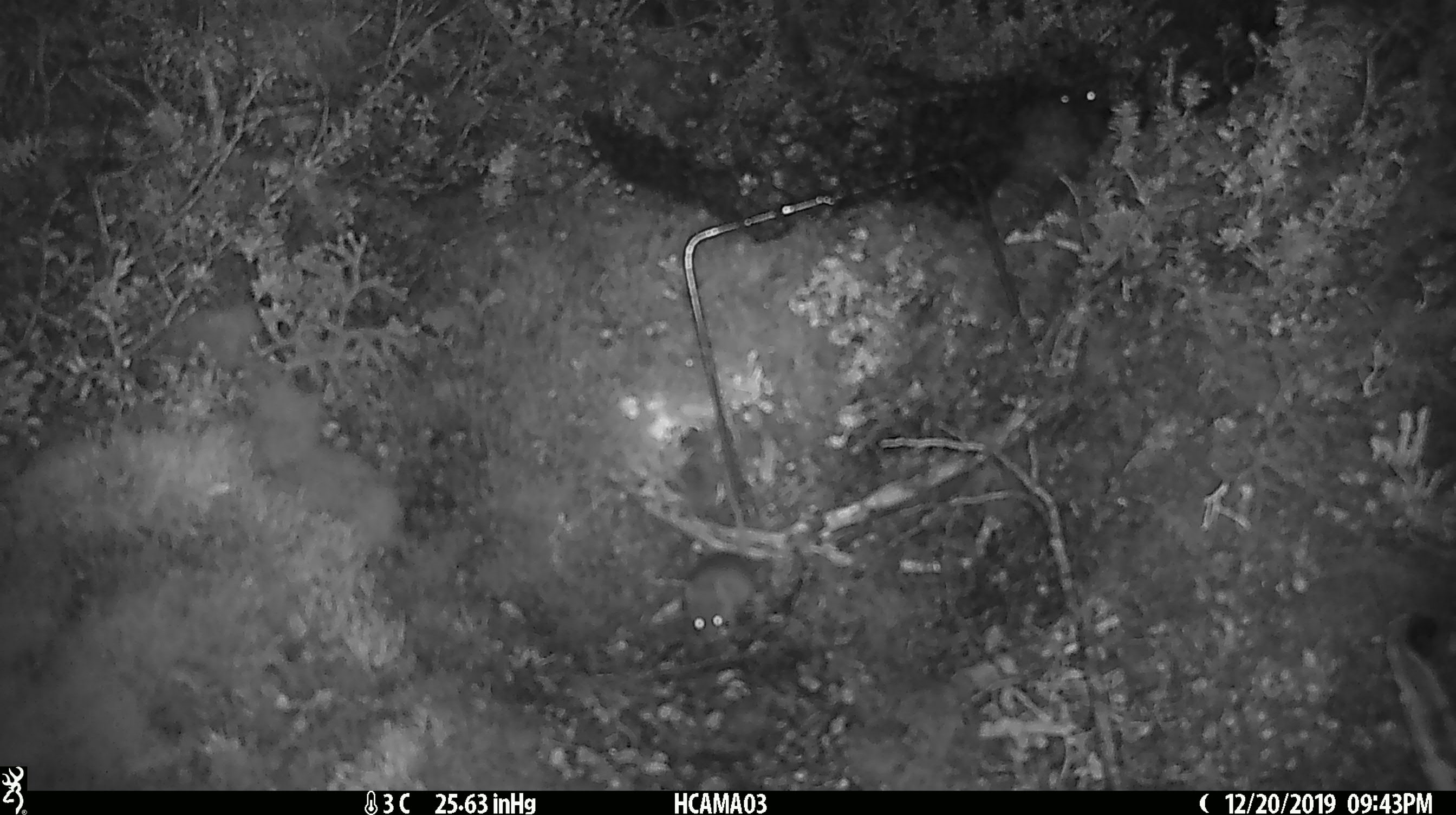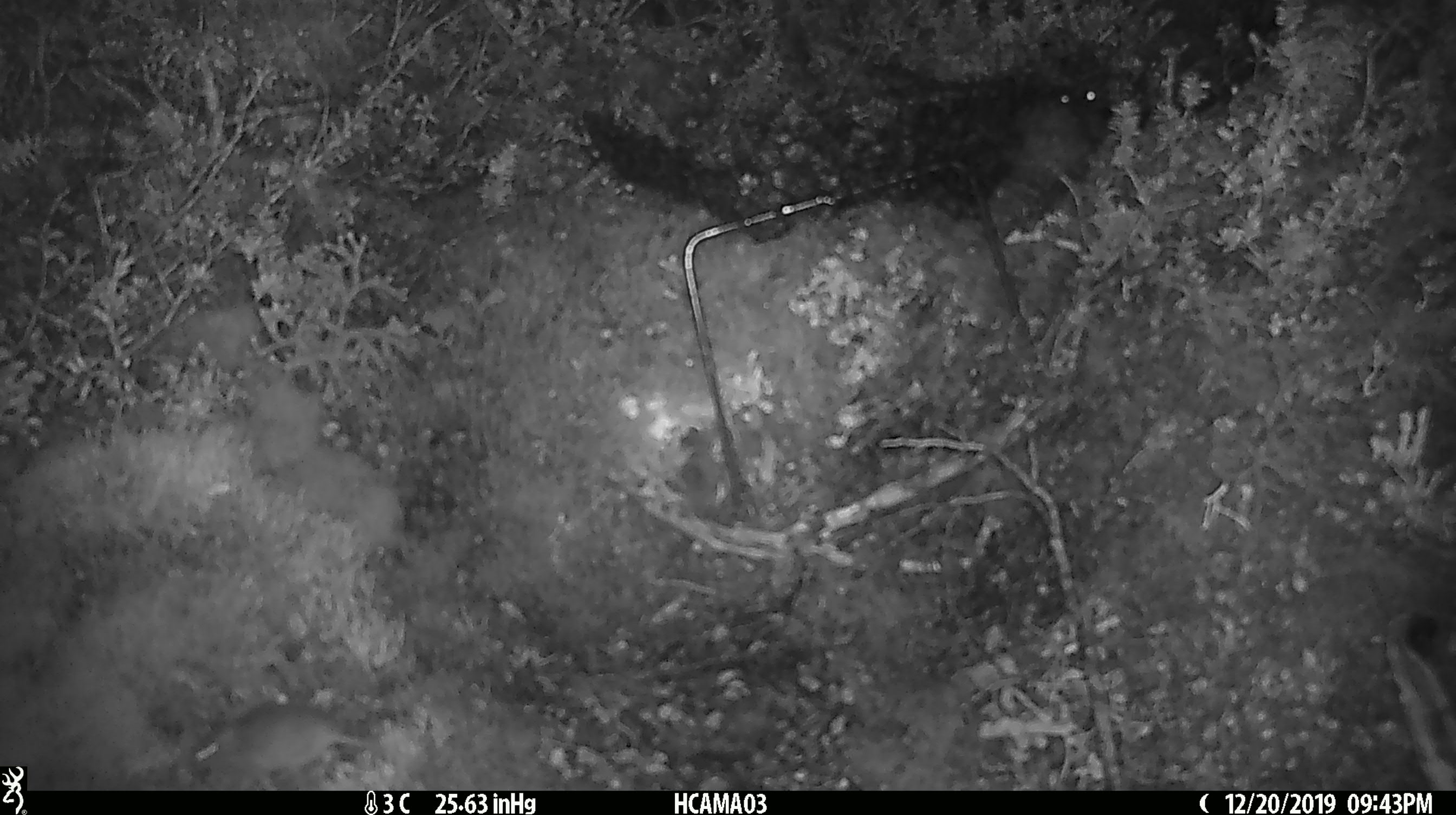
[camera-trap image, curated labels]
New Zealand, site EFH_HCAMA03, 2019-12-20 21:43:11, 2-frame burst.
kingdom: Animalia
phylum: Chordata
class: Mammalia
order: Rodentia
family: Muridae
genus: Mus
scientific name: Mus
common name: mouse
Mouse (Mus).